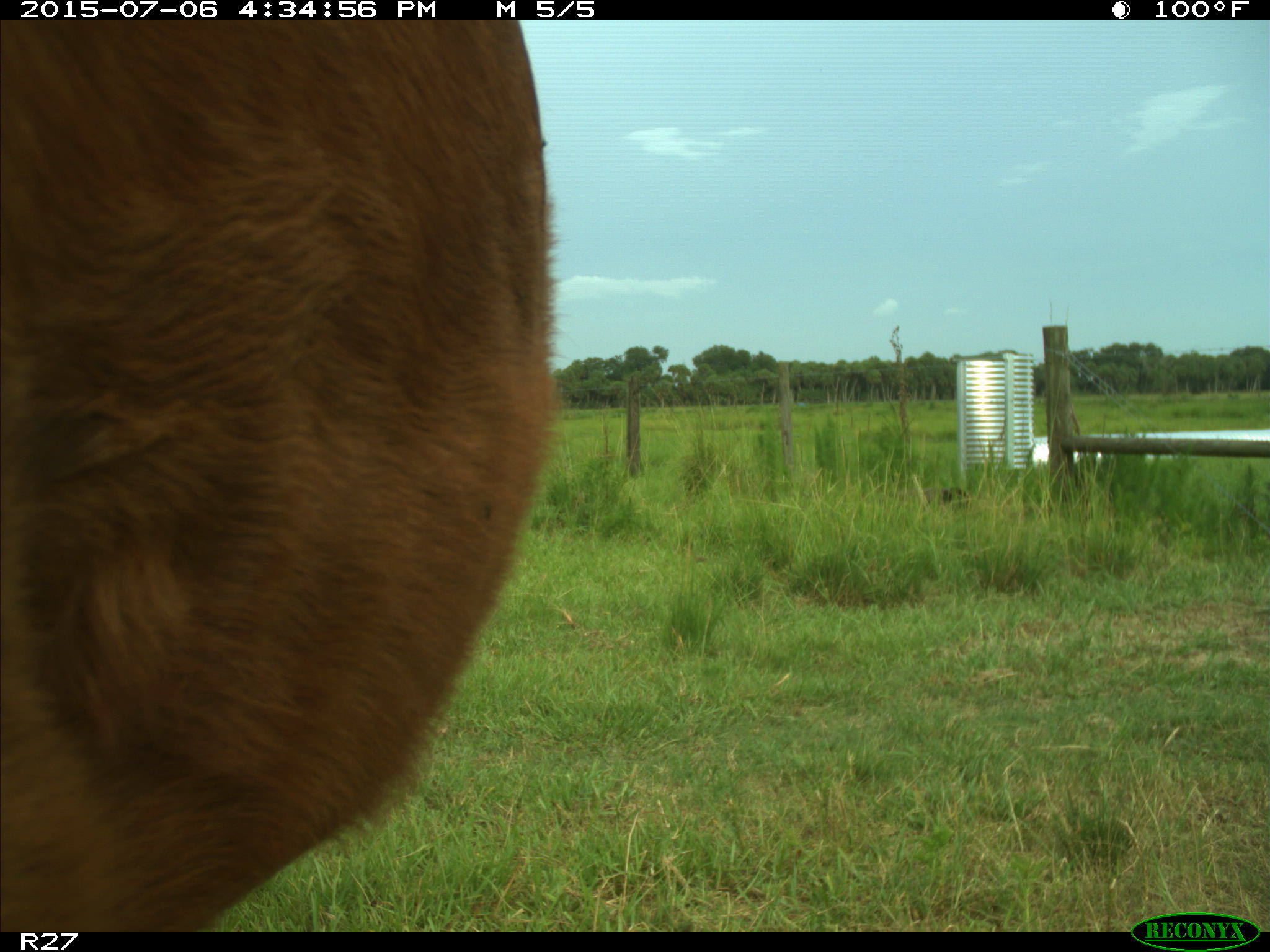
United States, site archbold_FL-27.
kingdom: Animalia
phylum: Chordata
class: Mammalia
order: Artiodactyla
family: Bovidae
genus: Bos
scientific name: Bos taurus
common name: domestic cow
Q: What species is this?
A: Bos taurus (domestic cow).